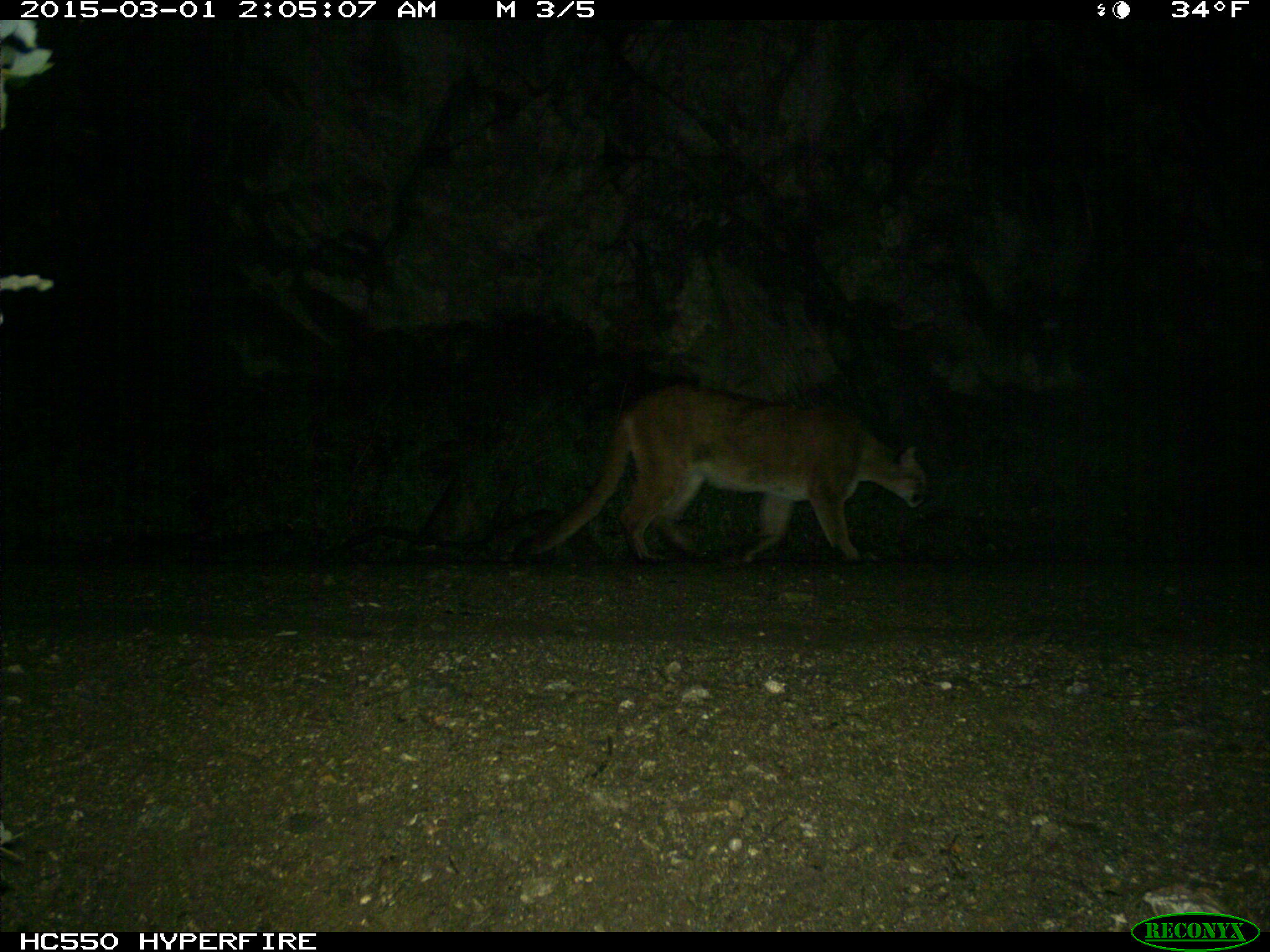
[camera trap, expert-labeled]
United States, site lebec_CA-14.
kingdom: Animalia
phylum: Chordata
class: Mammalia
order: Carnivora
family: Felidae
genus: Puma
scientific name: Puma concolor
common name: mountain lion